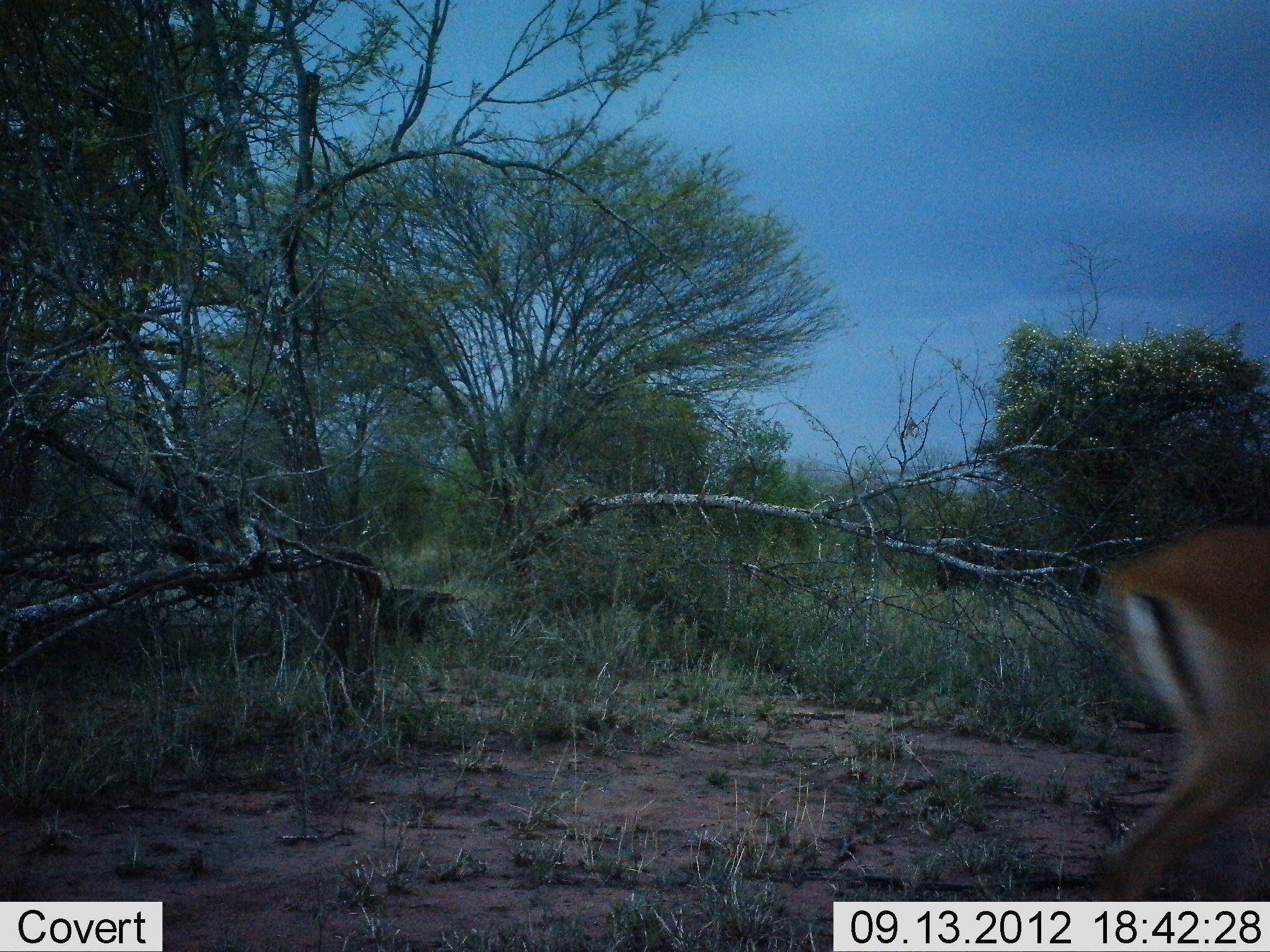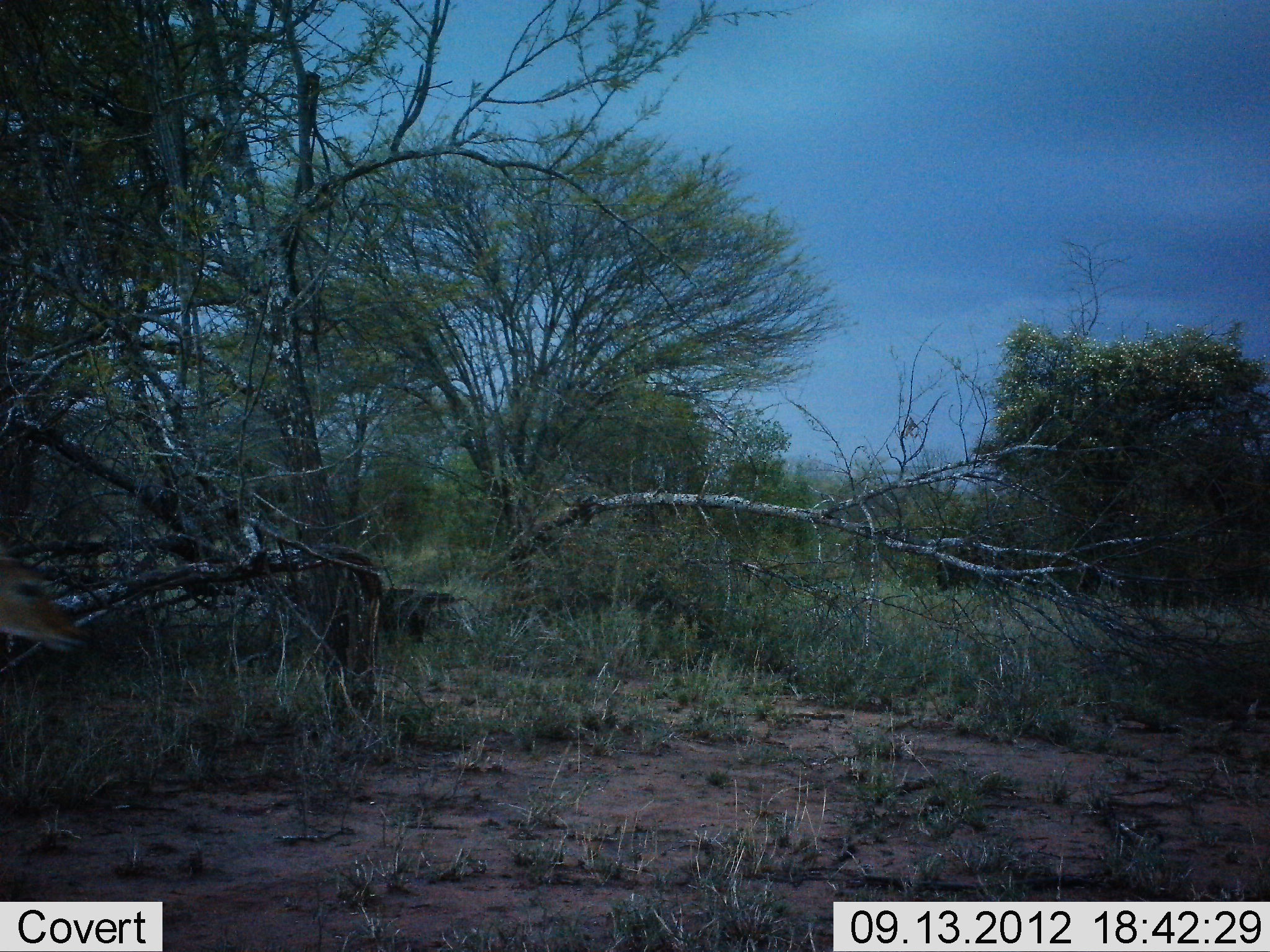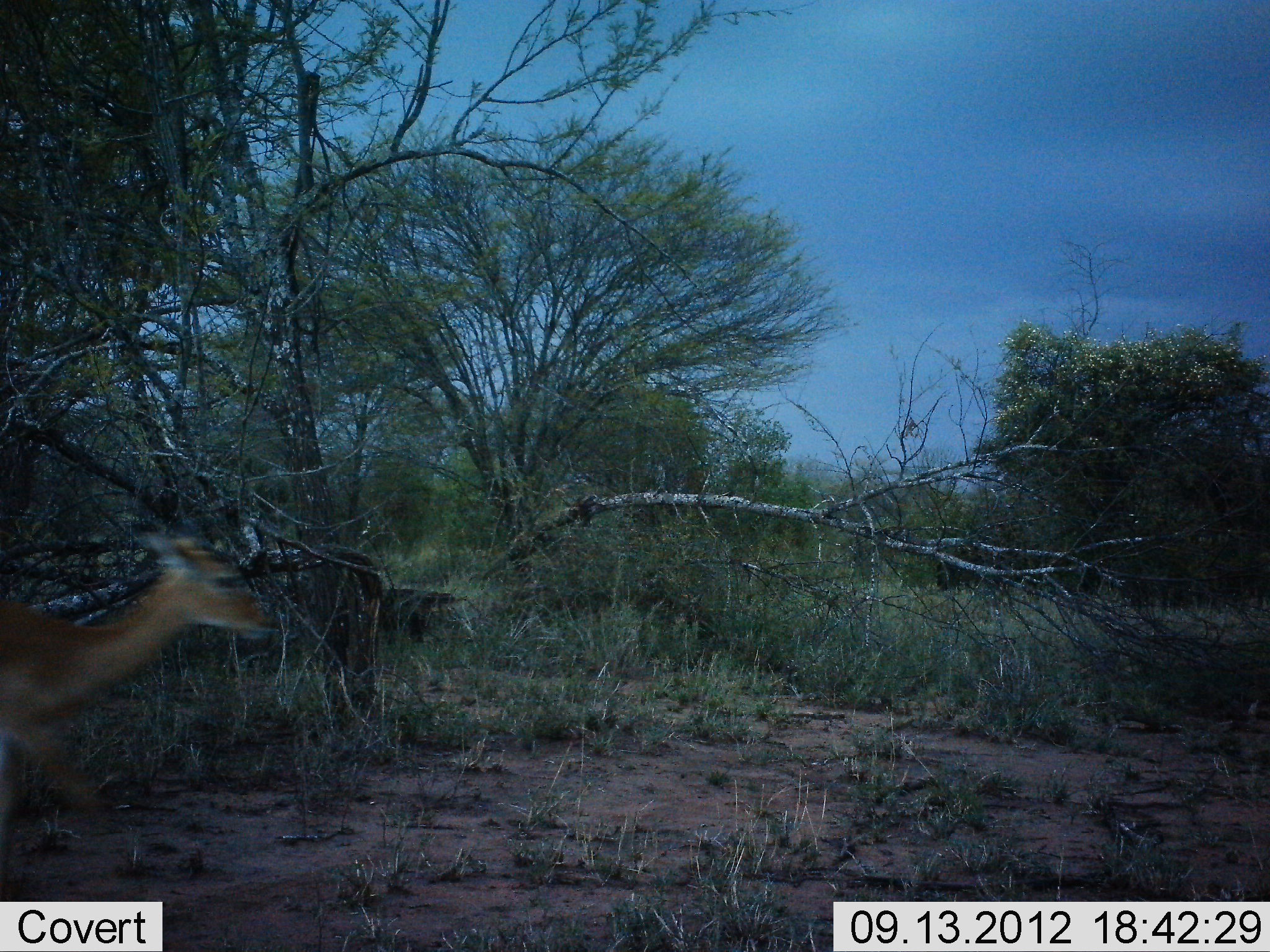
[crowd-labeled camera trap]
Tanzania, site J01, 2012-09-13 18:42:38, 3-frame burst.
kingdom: Animalia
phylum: Chordata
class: Mammalia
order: Artiodactyla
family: Bovidae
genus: Aepyceros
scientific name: Aepyceros melampus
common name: impala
Impala (Aepyceros melampus), count 2. Behavior (volunteer vote fractions): standing 0%, resting 0%, moving 100%, interacting 0%. Young present (vote fraction): 0%. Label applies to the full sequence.